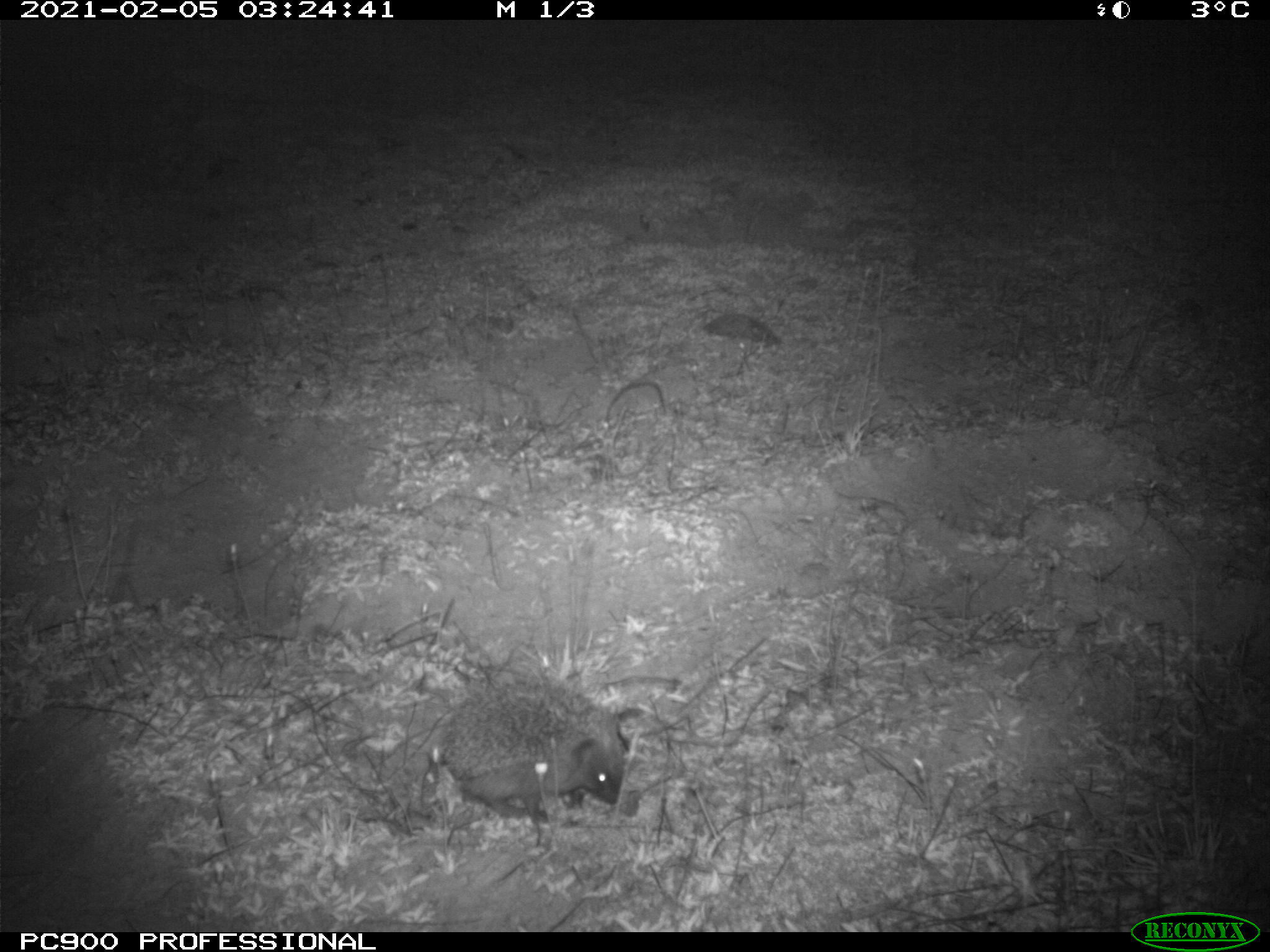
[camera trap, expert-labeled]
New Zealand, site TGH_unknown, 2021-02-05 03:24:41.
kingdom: Animalia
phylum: Chordata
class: Mammalia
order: Eulipotyphla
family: Erinaceidae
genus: Erinaceus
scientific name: Erinaceus europaeus europaeus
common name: european hedgehog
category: hedgehog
Hedgehog (european hedgehog) (Erinaceus europaeus europaeus).